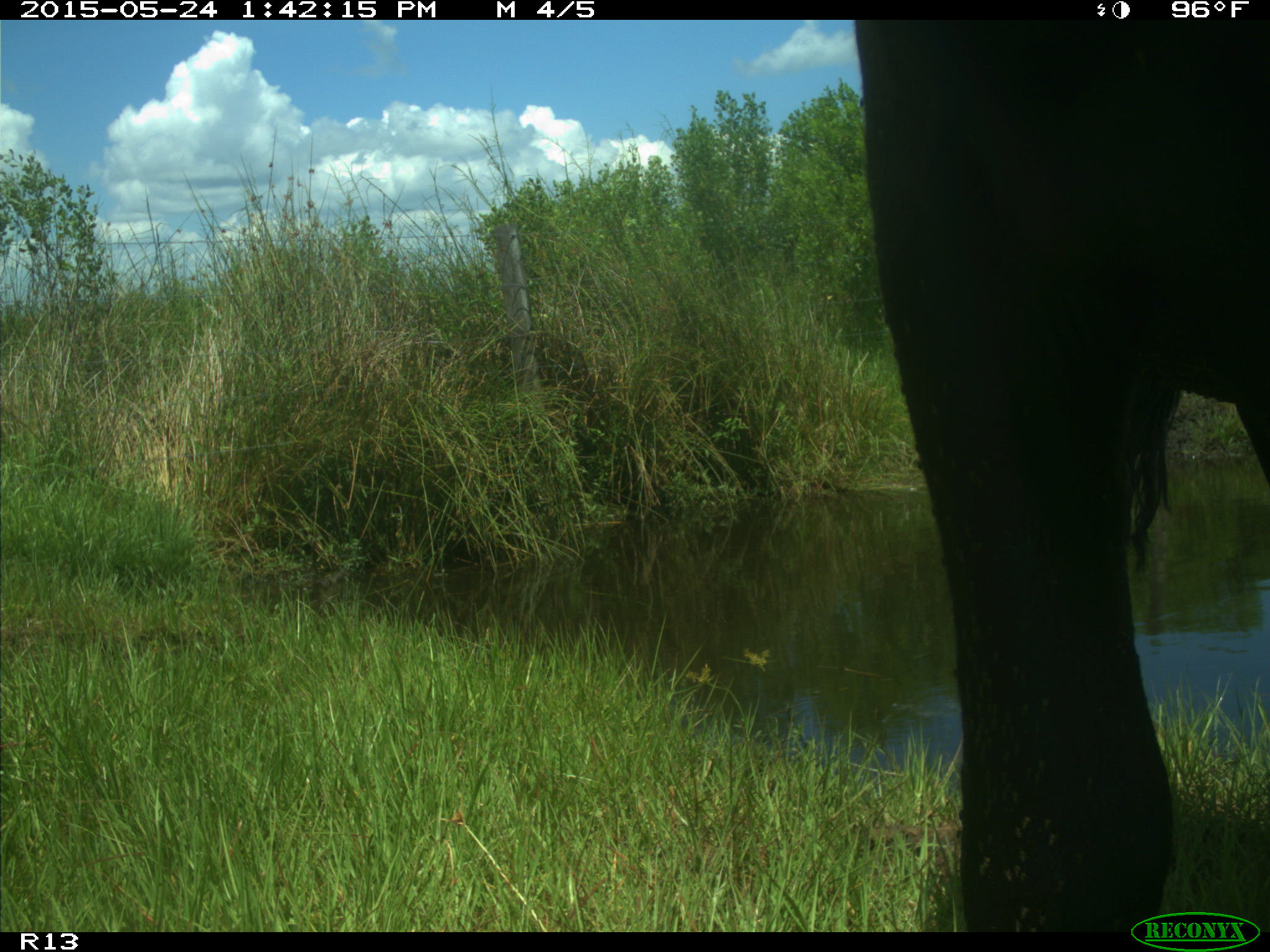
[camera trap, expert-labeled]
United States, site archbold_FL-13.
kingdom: Animalia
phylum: Chordata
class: Mammalia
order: Artiodactyla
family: Bovidae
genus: Bos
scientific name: Bos taurus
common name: domestic cow